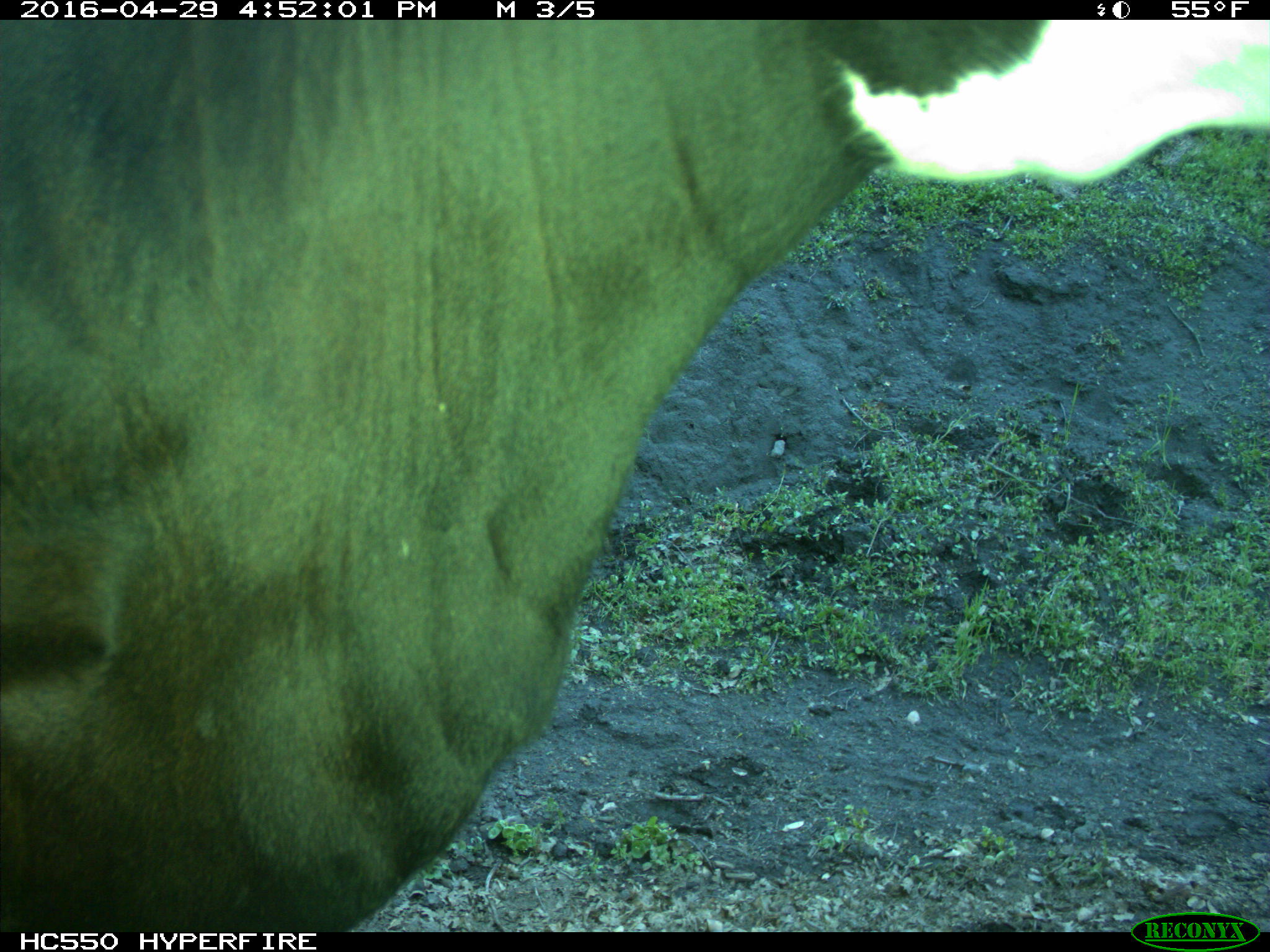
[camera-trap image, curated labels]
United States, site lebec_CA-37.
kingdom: Animalia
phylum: Chordata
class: Mammalia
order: Artiodactyla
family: Bovidae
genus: Bos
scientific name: Bos taurus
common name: domestic cow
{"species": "Bos taurus (domestic cow)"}